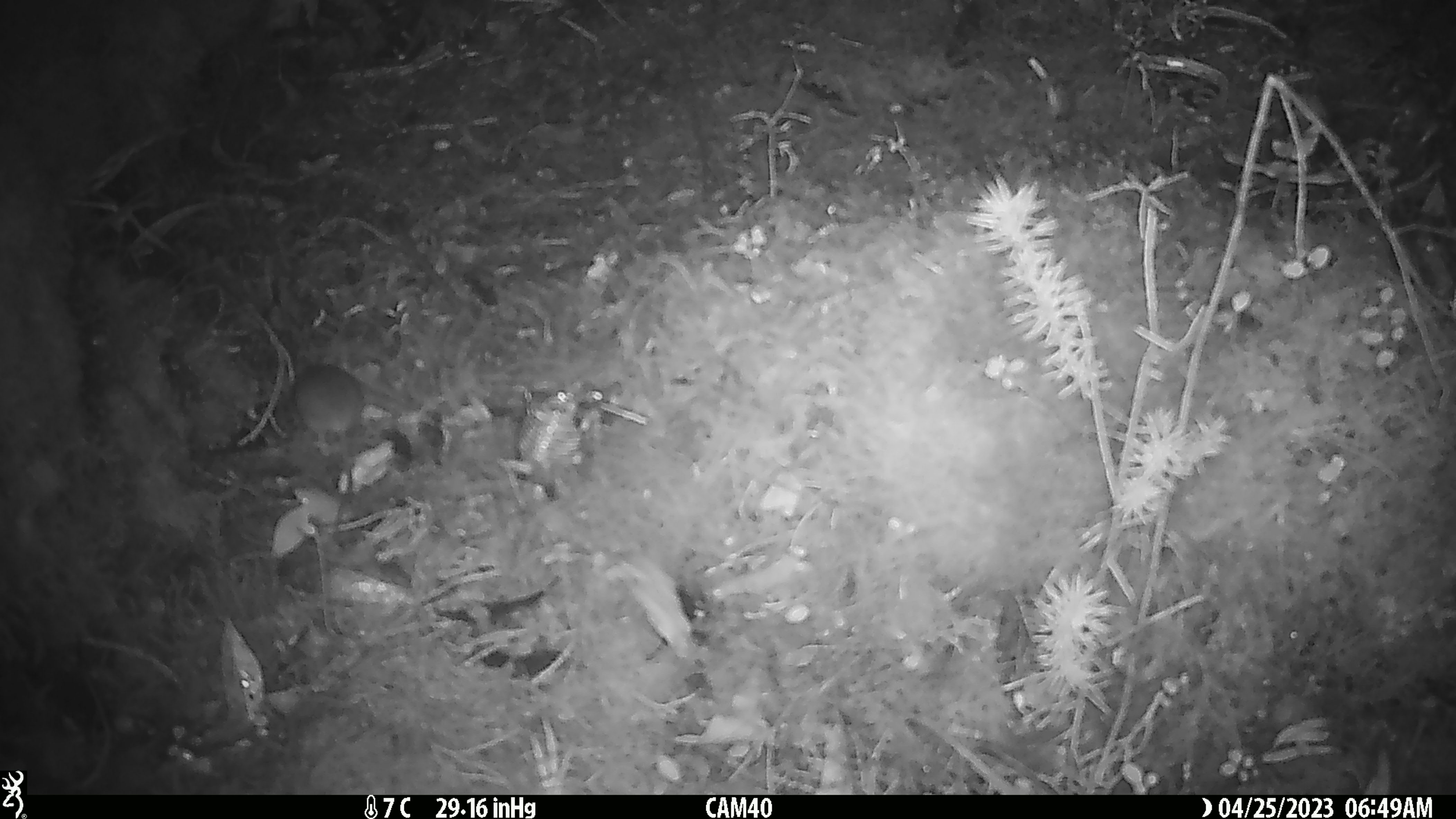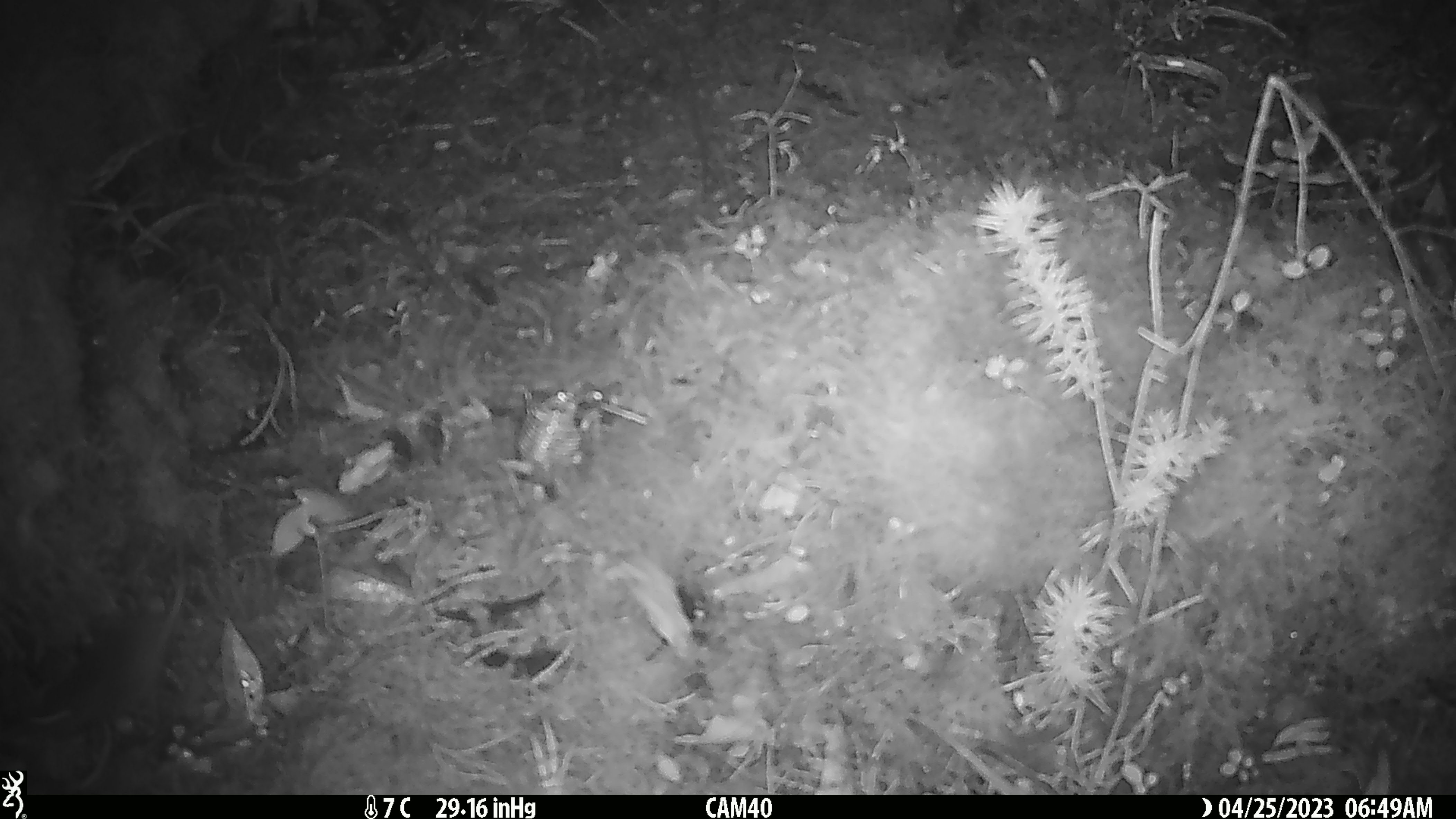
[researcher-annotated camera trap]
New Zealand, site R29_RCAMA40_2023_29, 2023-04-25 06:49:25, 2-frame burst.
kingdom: Animalia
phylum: Chordata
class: Mammalia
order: Rodentia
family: Muridae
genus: Mus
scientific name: Mus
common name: mouse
Mouse (Mus).